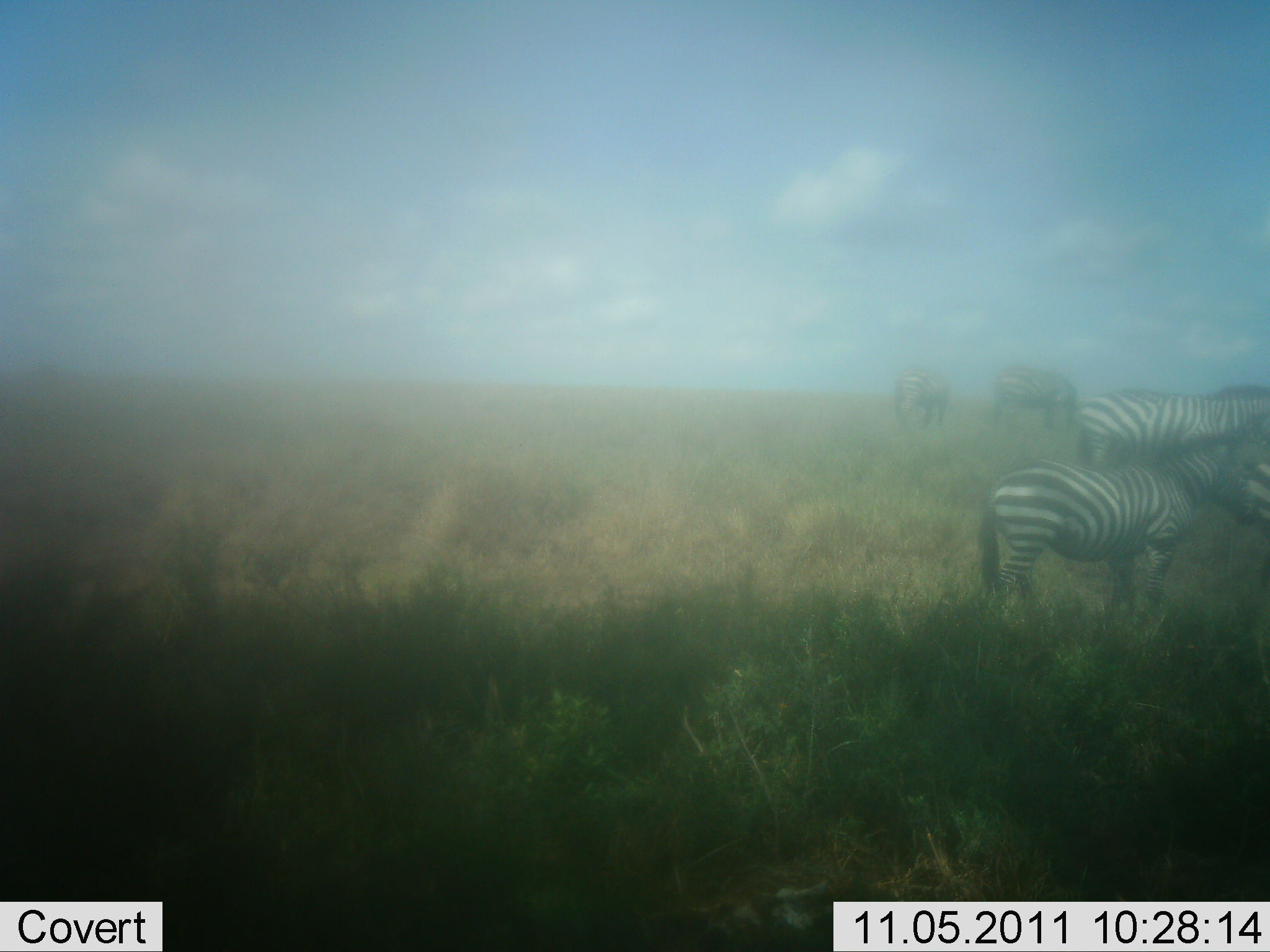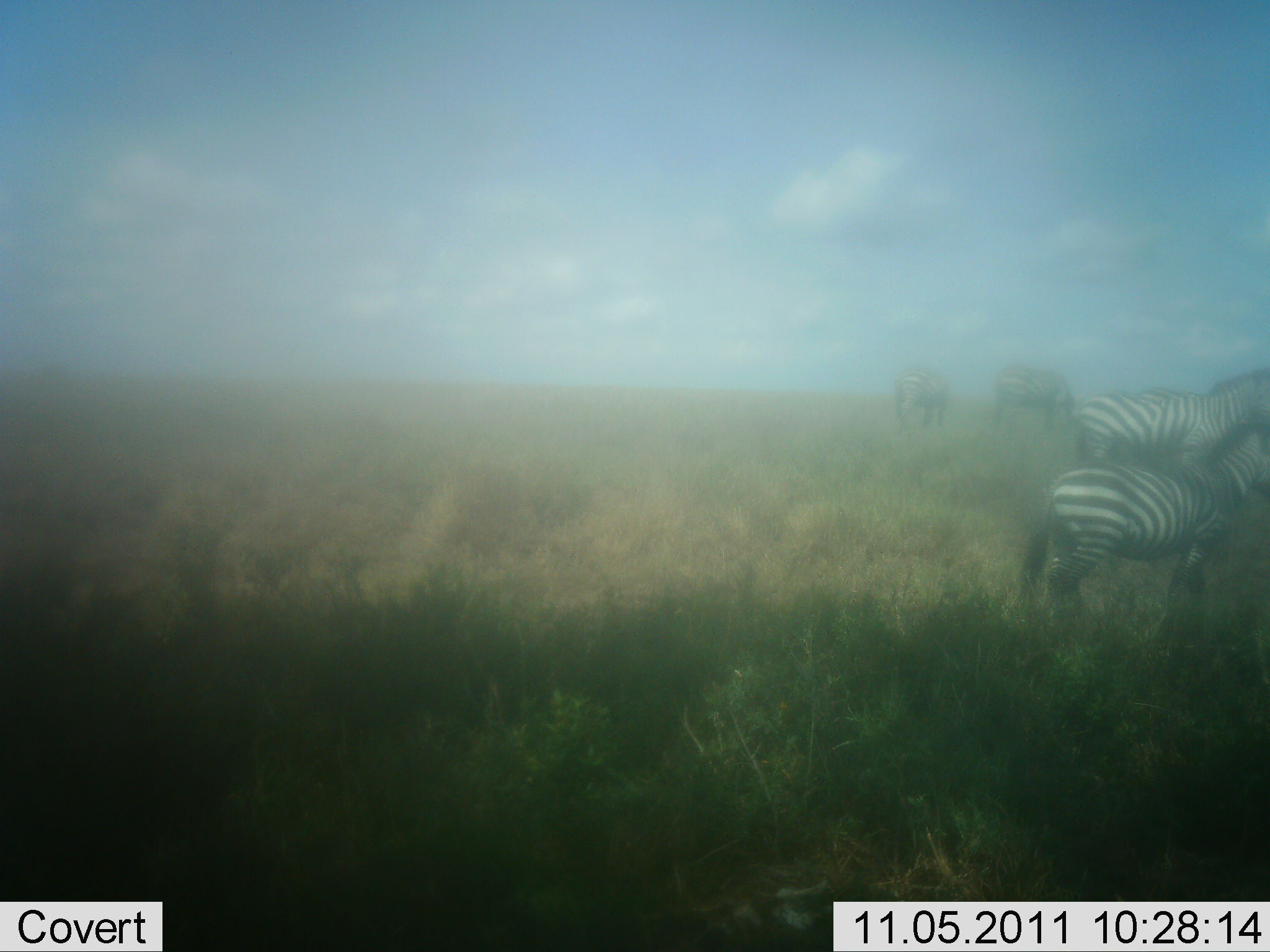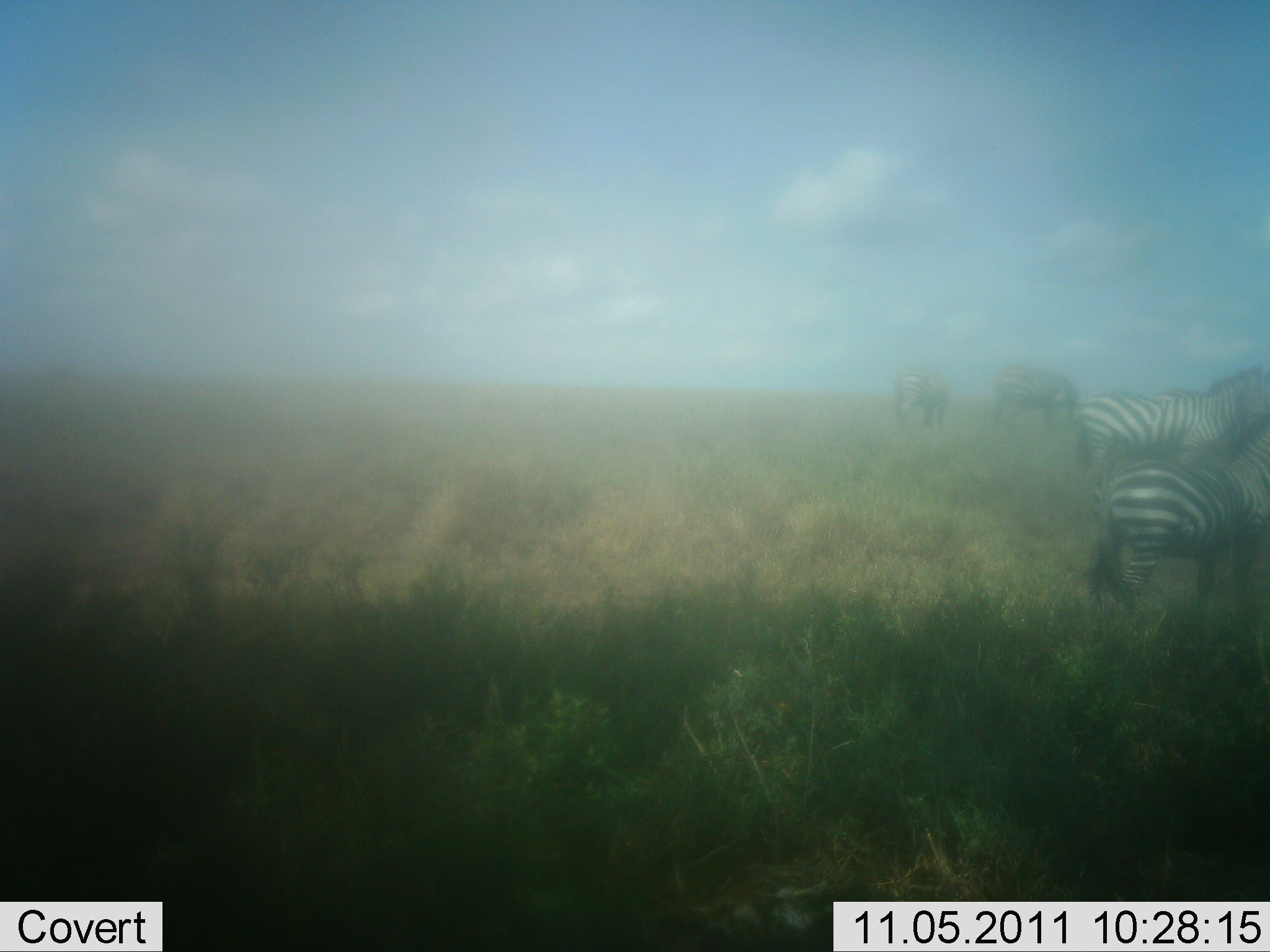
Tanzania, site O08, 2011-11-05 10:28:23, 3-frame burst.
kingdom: Animalia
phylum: Chordata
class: Mammalia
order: Perissodactyla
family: Equidae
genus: Equus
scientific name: Equus quagga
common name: plains zebra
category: zebra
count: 4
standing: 50%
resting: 0%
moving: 57%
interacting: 0%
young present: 0%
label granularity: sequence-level